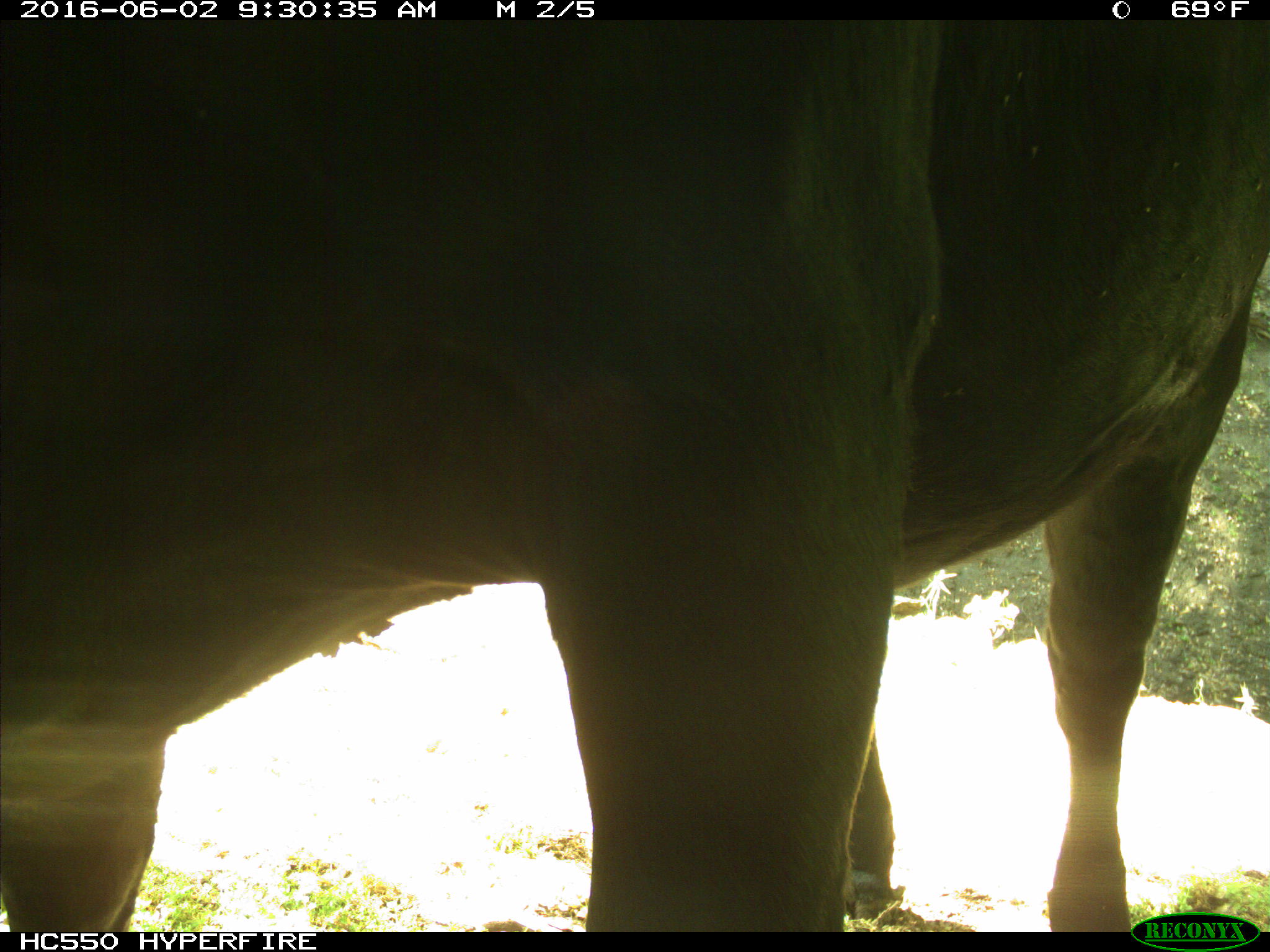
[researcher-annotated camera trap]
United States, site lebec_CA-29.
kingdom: Animalia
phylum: Chordata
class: Mammalia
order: Artiodactyla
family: Bovidae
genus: Bos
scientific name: Bos taurus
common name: domestic cow